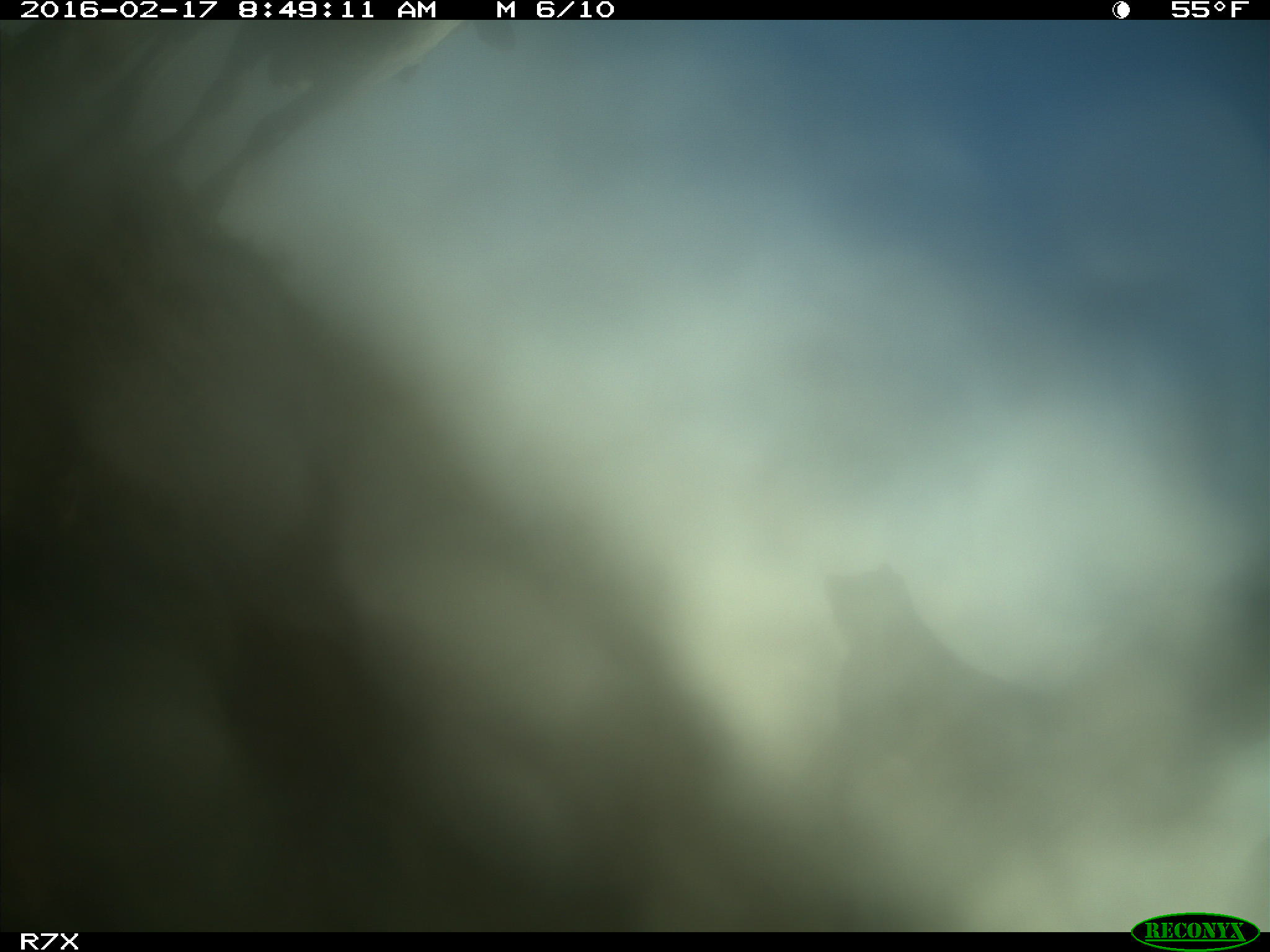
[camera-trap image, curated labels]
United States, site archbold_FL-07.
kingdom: Animalia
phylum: Chordata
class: Mammalia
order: Artiodactyla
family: Bovidae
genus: Bos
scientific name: Bos taurus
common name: domestic cow